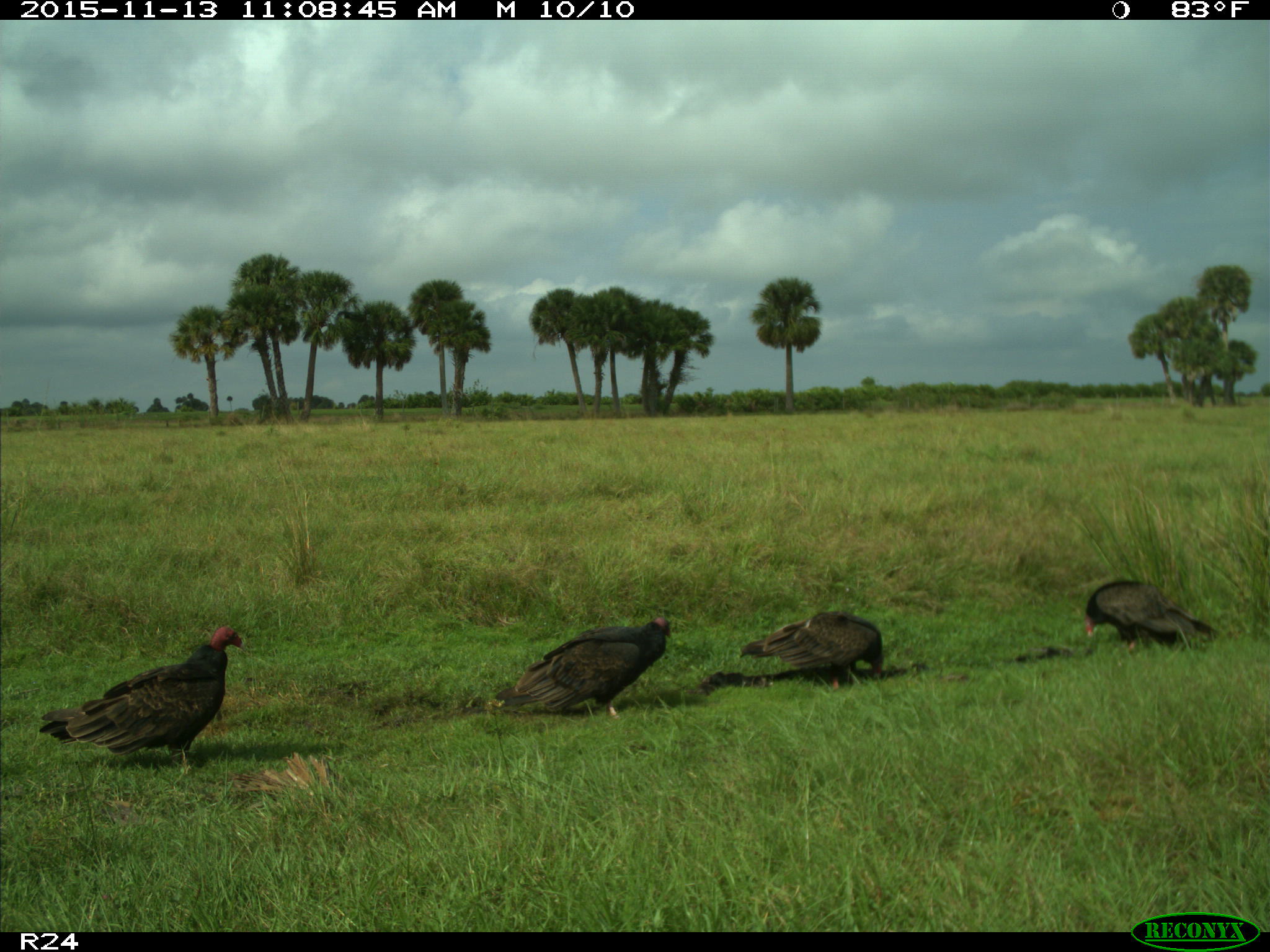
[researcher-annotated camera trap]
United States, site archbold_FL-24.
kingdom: Animalia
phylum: Chordata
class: Aves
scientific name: Aves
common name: birds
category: unidentified bird